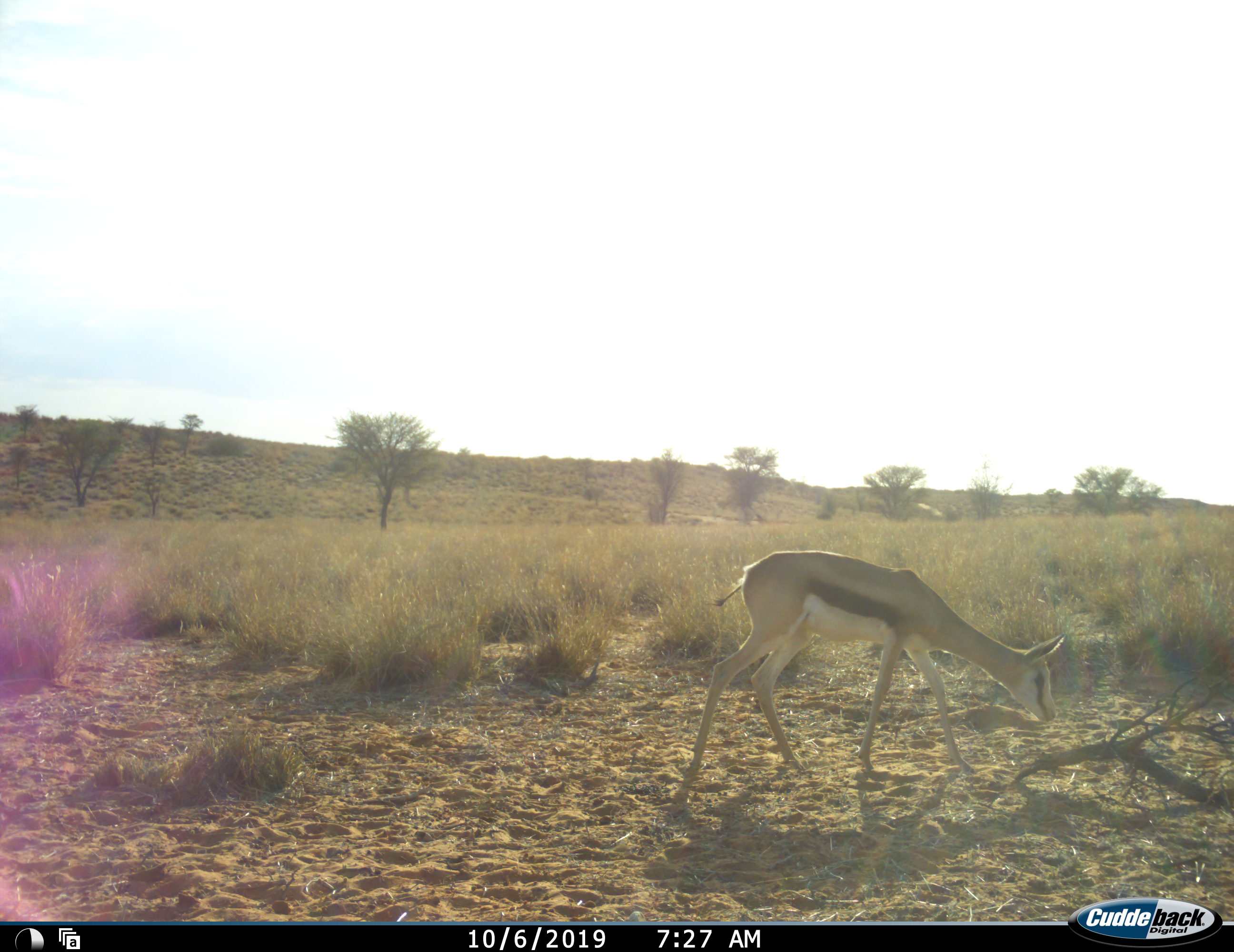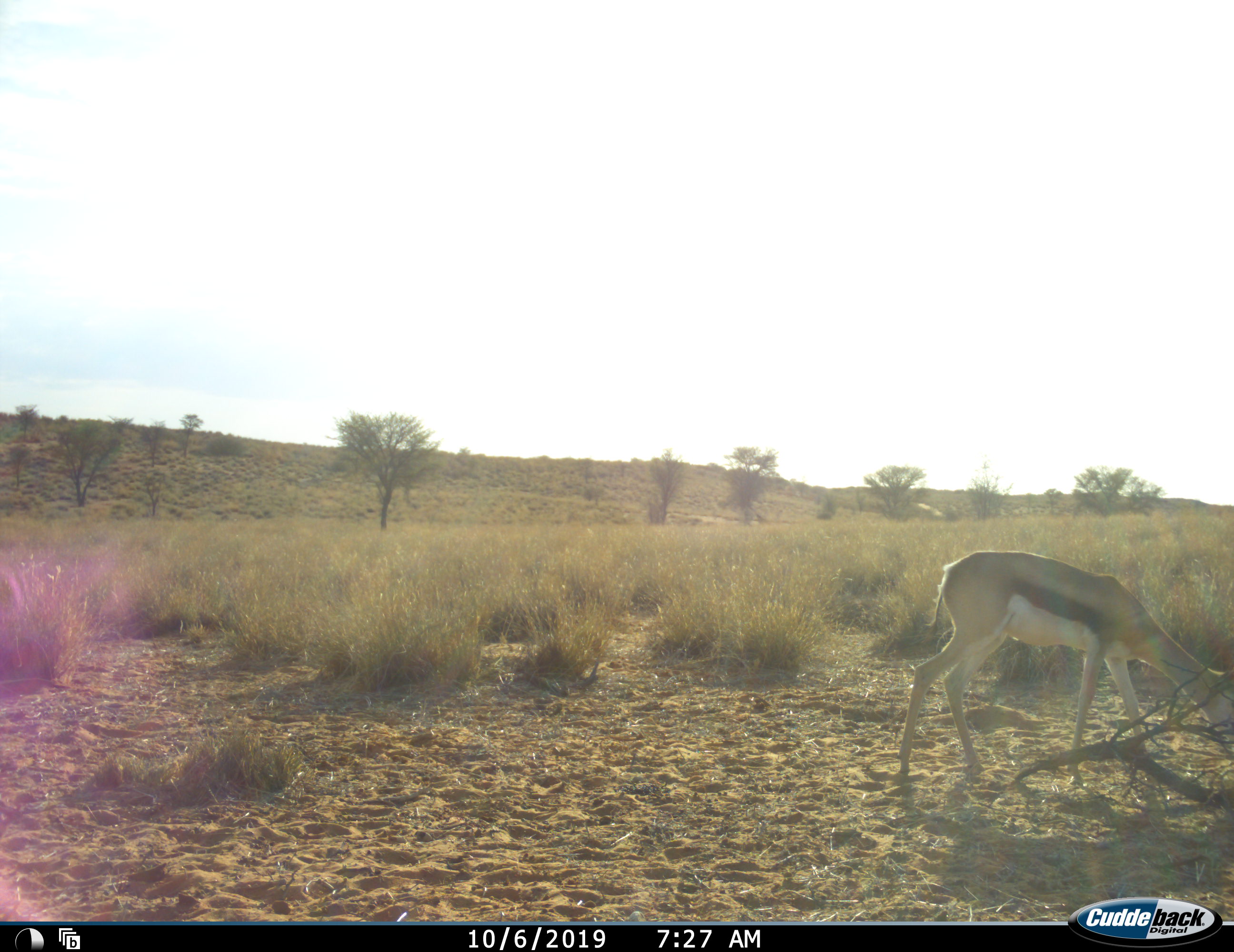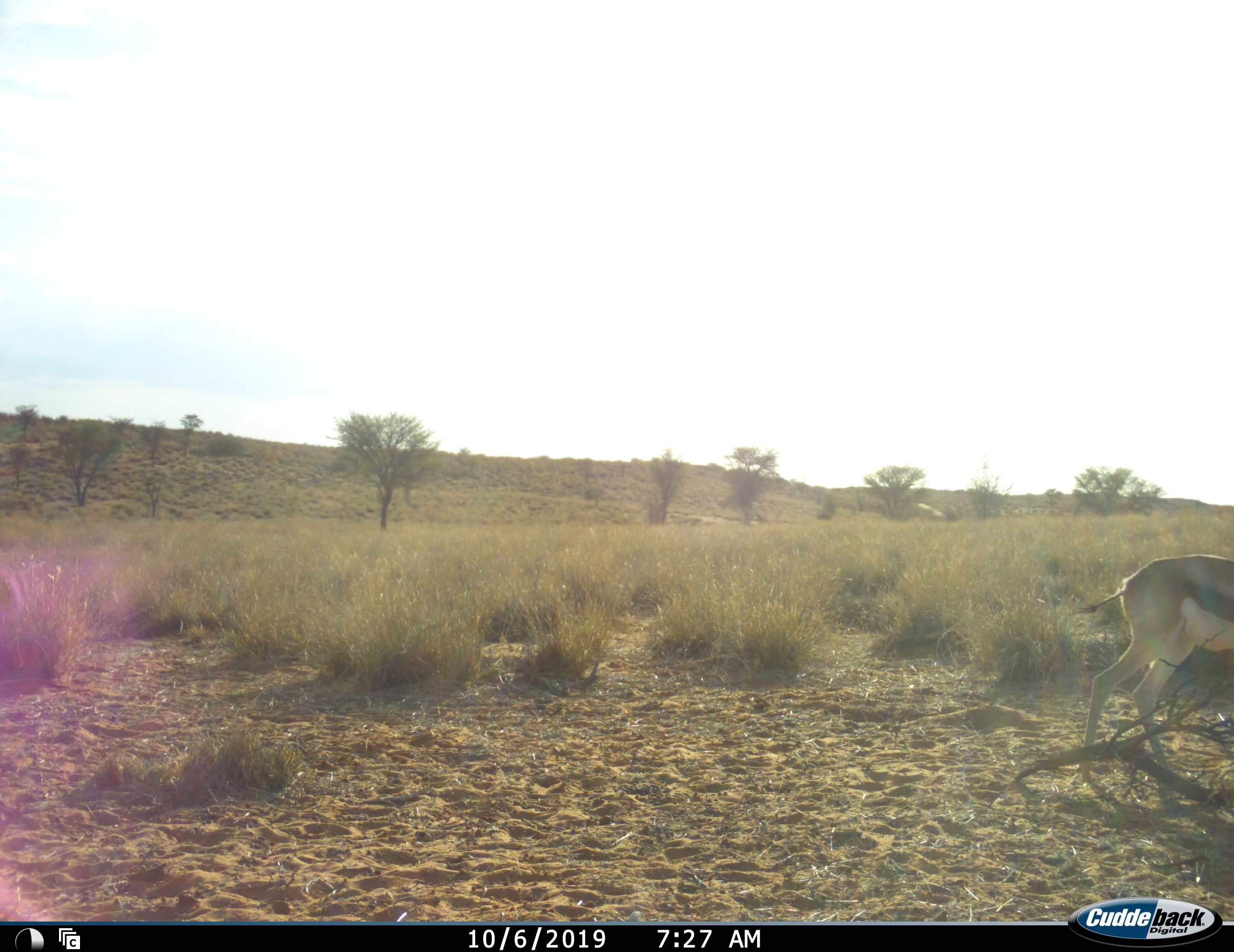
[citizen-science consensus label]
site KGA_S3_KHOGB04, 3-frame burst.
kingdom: Animalia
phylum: Chordata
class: Mammalia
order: Artiodactyla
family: Bovidae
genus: Antidorcas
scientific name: Antidorcas marsupialis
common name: springbok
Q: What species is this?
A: Springbok (Antidorcas marsupialis).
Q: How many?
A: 1.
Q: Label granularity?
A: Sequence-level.